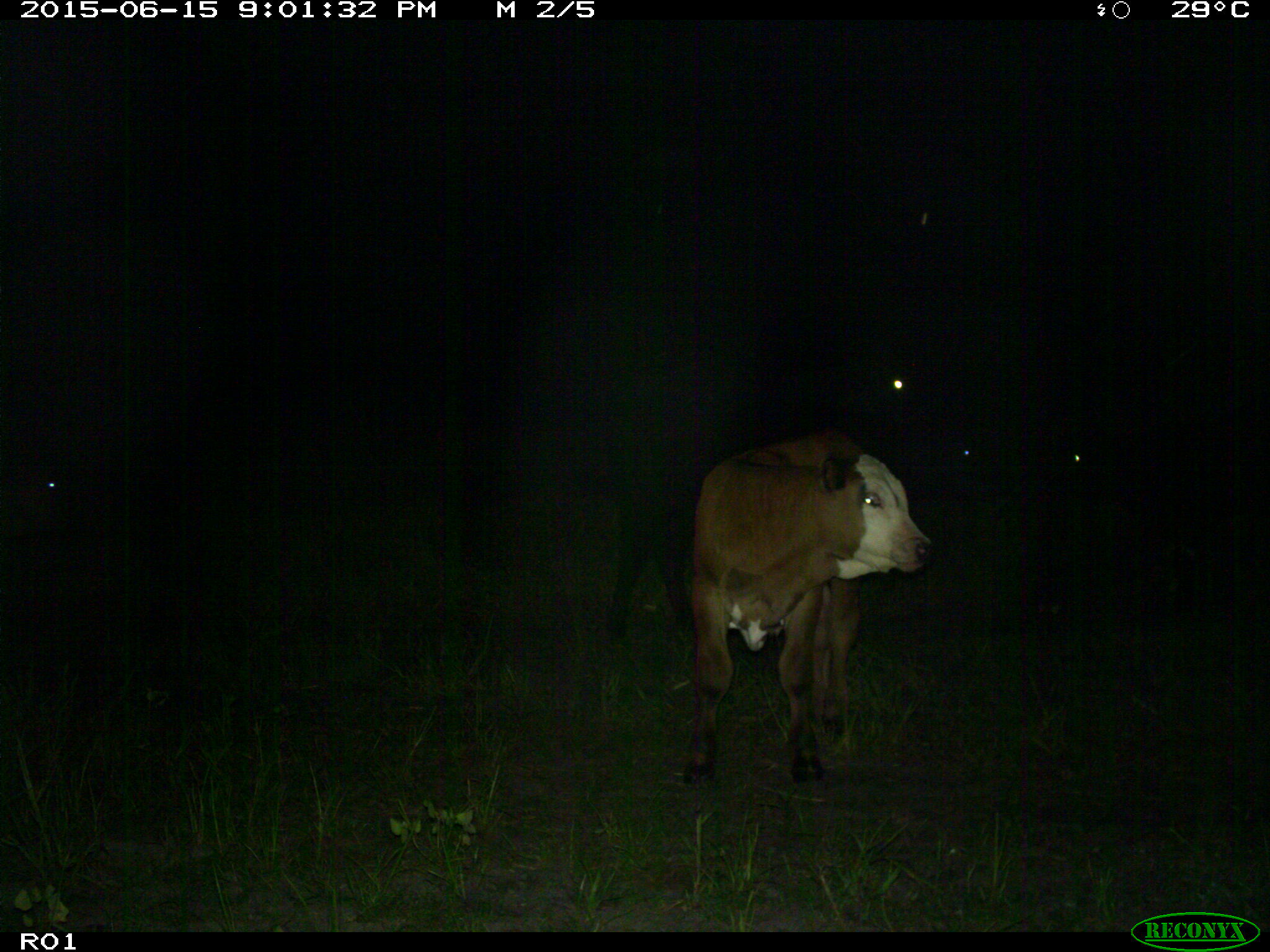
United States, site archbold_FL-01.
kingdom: Animalia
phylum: Chordata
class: Mammalia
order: Artiodactyla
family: Bovidae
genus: Bos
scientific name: Bos taurus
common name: domestic cow